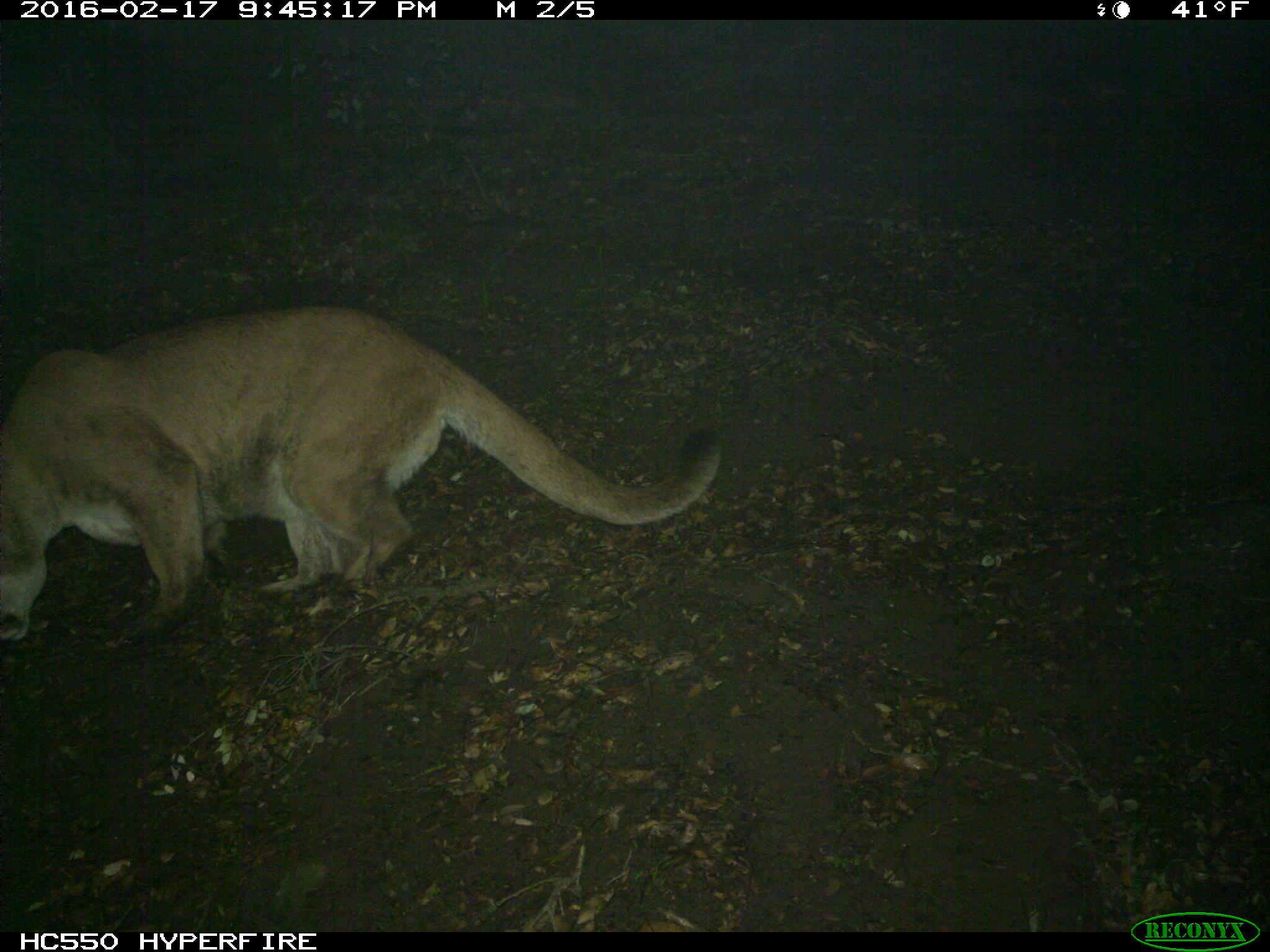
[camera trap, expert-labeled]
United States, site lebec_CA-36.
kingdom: Animalia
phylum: Chordata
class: Mammalia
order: Carnivora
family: Felidae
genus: Puma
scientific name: Puma concolor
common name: mountain lion